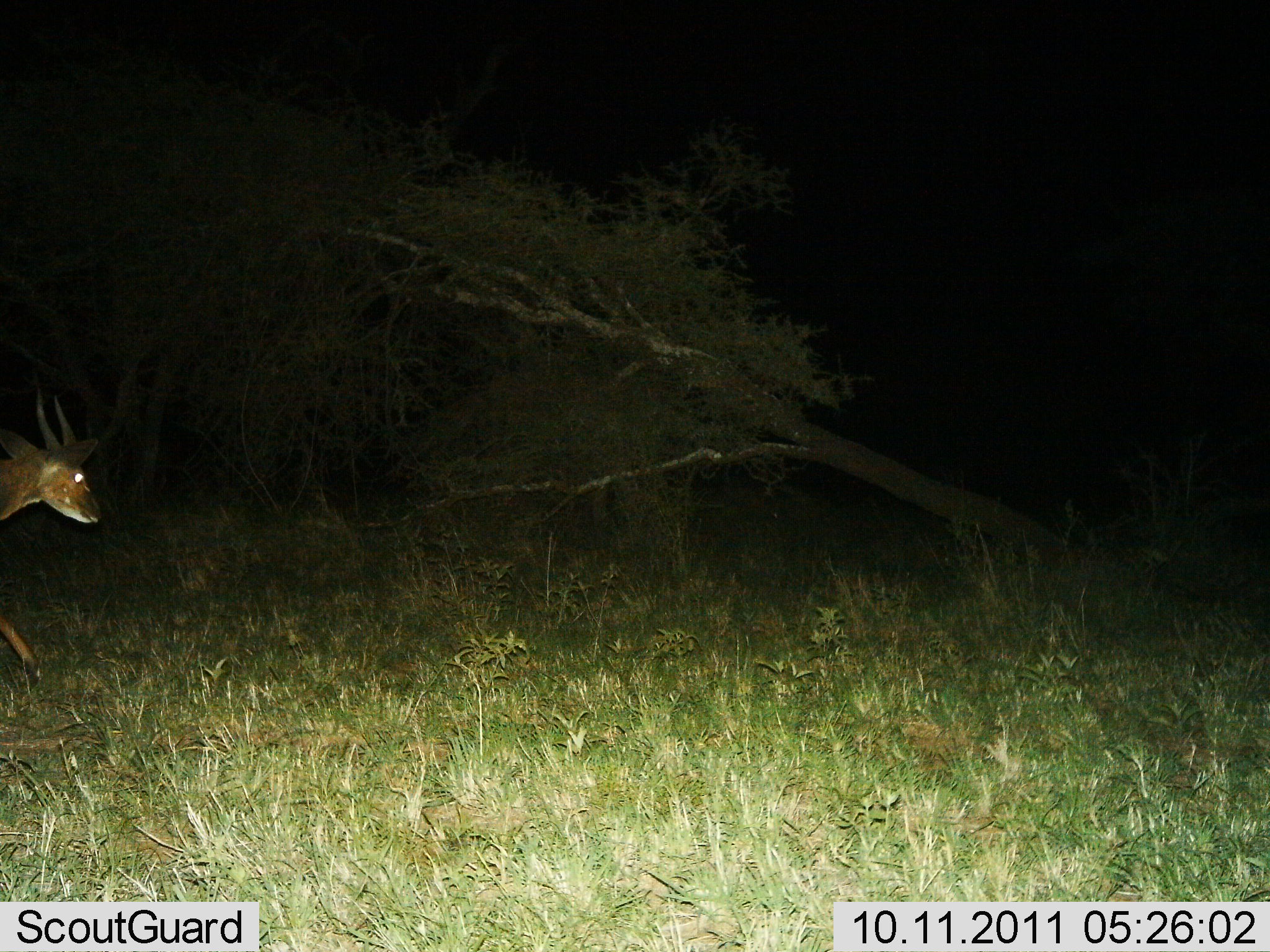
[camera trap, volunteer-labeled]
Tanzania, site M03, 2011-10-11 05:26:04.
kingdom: Animalia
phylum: Chordata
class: Mammalia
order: Artiodactyla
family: Bovidae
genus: Tragelaphus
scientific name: Tragelaphus scriptus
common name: bushbuck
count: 1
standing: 18%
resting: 0%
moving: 91%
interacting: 0%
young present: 0%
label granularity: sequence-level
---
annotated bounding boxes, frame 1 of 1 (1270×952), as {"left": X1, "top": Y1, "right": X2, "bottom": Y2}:
animal: {"left": 0, "top": 382, "right": 105, "bottom": 693}